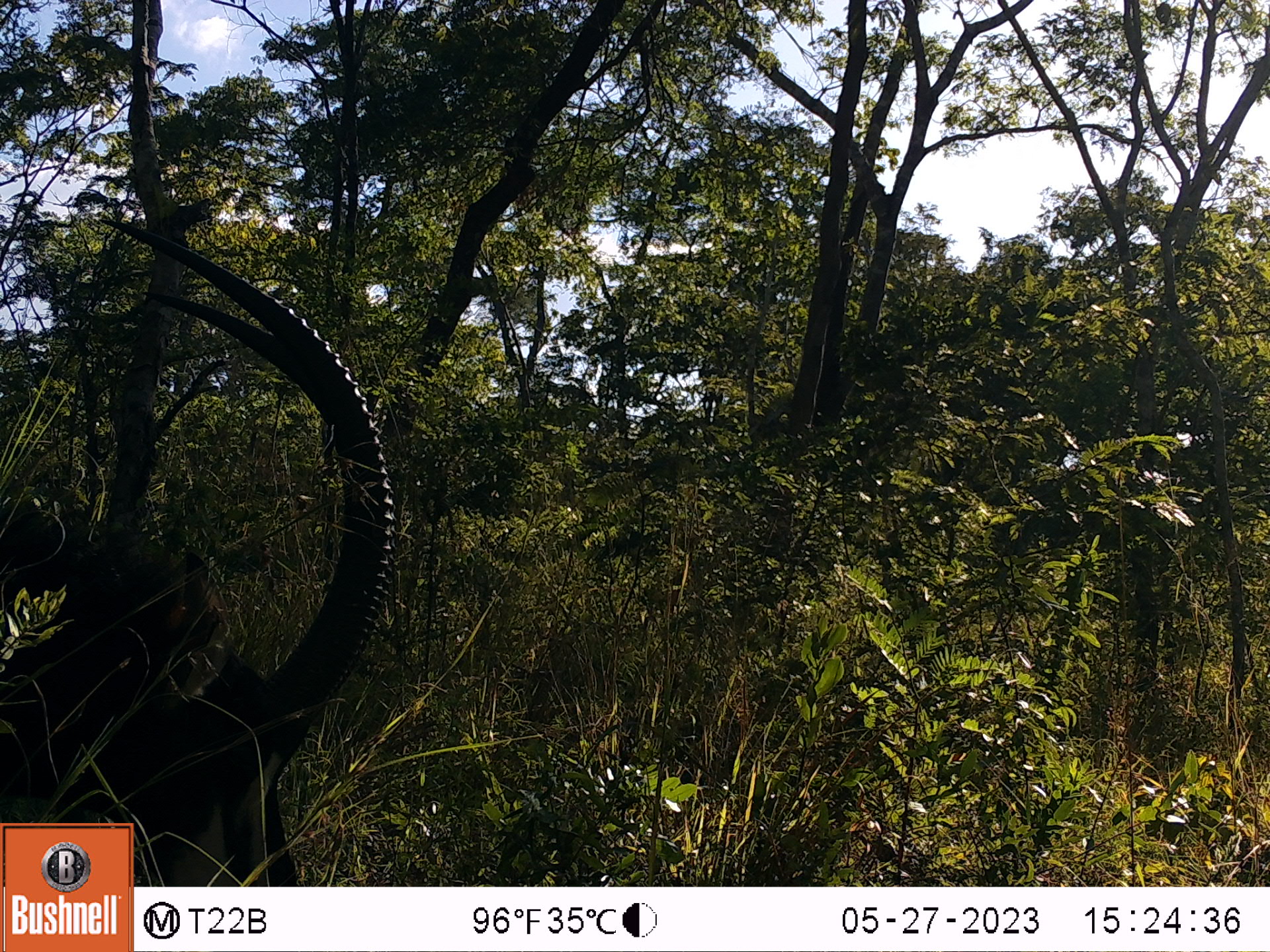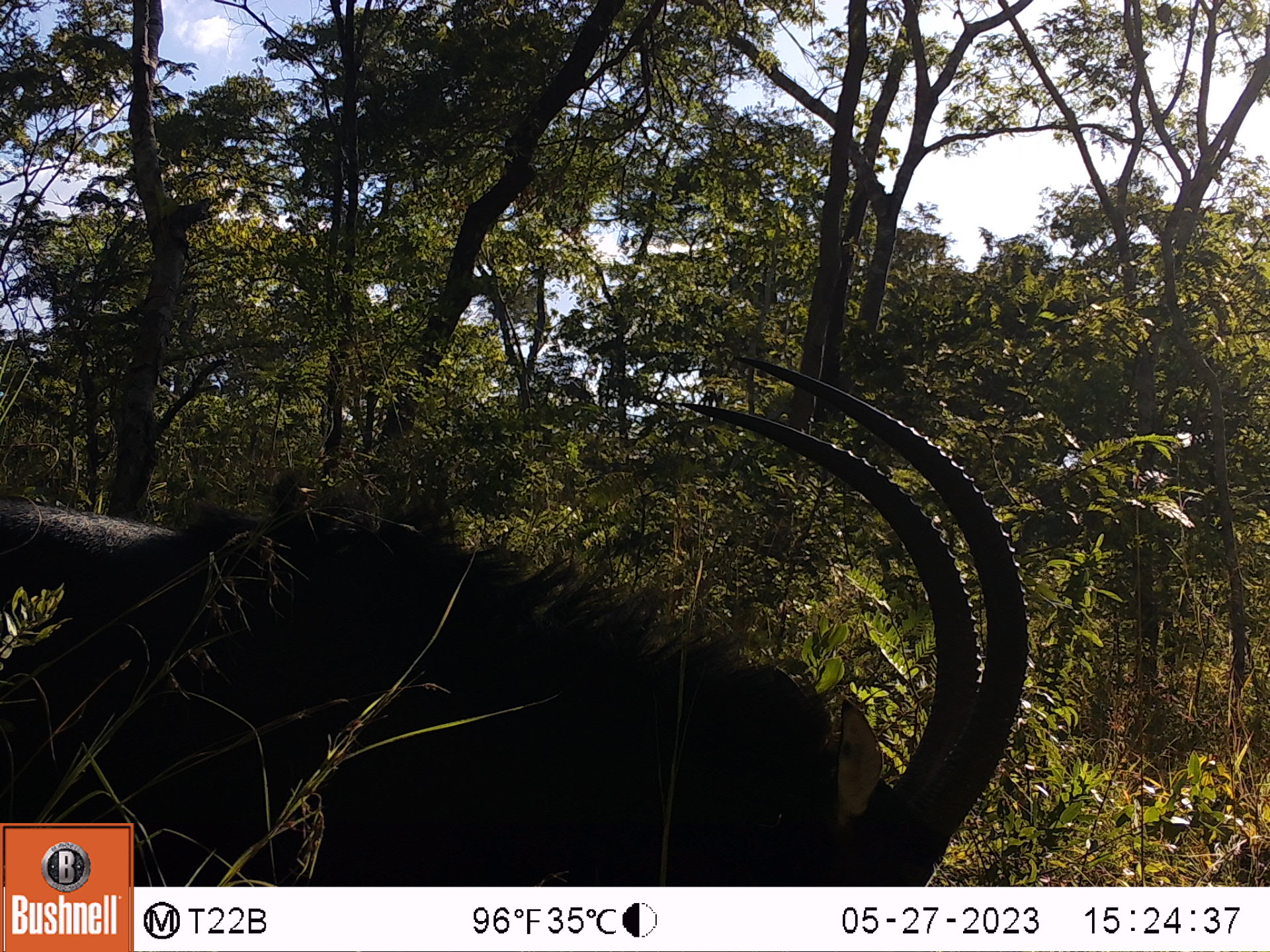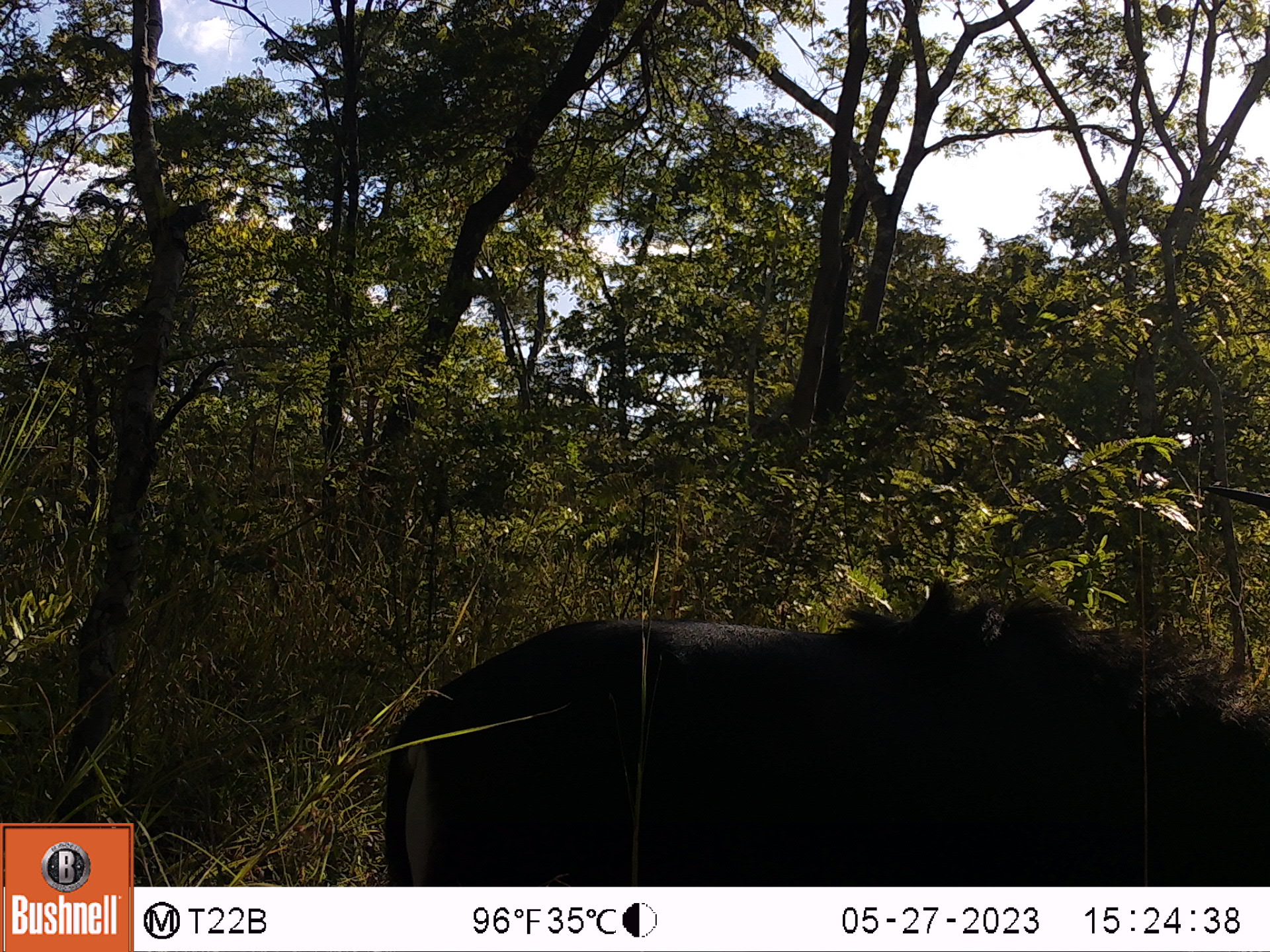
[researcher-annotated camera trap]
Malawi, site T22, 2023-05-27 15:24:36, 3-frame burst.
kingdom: Animalia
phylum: Chordata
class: Mammalia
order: Artiodactyla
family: Bovidae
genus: Hippotragus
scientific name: Hippotragus niger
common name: sable antelope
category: sable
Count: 1.